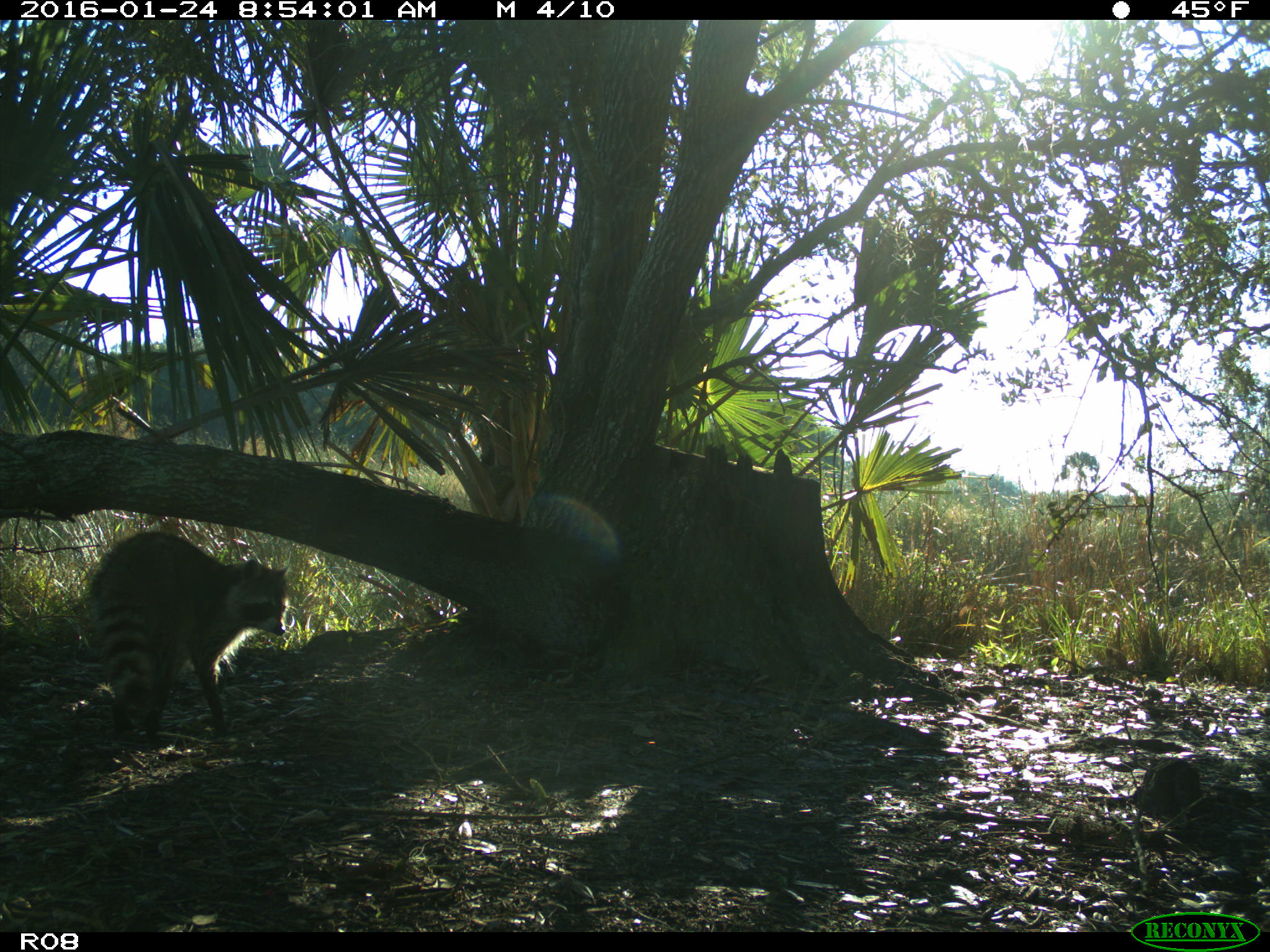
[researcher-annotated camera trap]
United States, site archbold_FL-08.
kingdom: Animalia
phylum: Chordata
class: Mammalia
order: Carnivora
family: Procyonidae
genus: Procyon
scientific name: Procyon lotor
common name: common raccoon